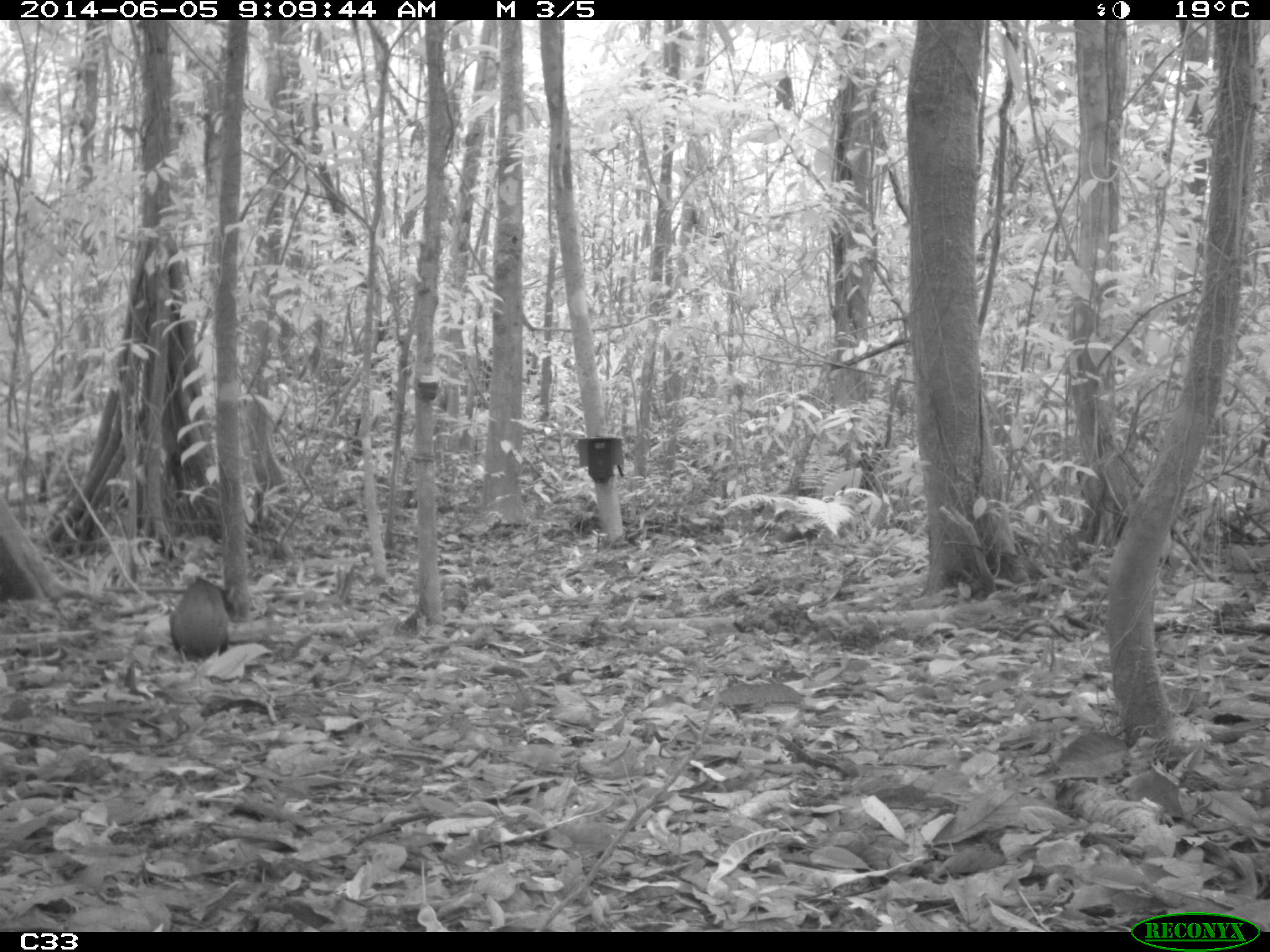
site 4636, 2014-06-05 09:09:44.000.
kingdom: Animalia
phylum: Chordata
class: Mammalia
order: Rodentia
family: Dasyproctidae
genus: Dasyprocta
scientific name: Dasyprocta leporina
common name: red-rumped agouti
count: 1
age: adult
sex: male